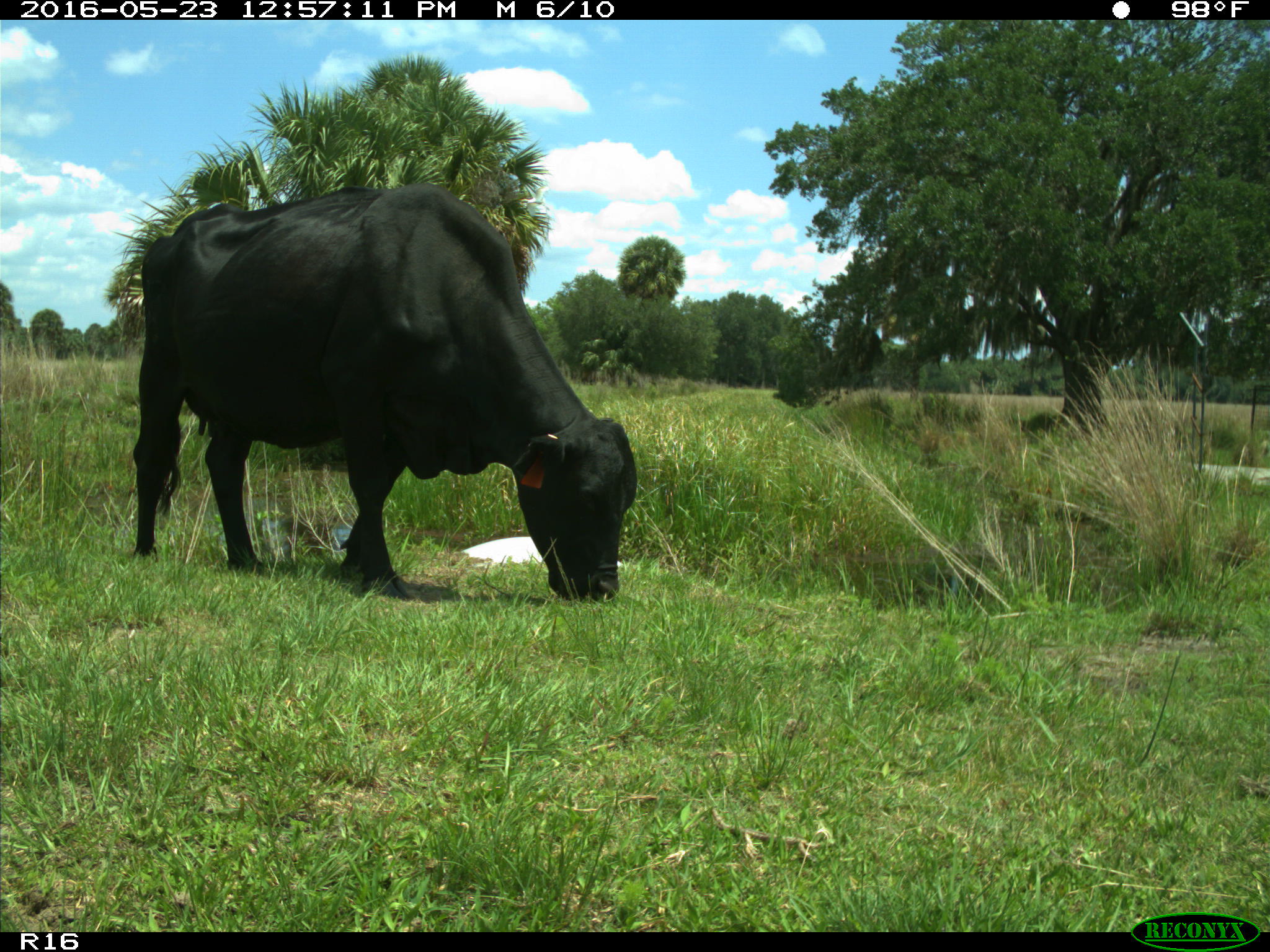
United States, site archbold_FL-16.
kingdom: Animalia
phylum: Chordata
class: Mammalia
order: Artiodactyla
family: Bovidae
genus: Bos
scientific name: Bos taurus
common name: domestic cow